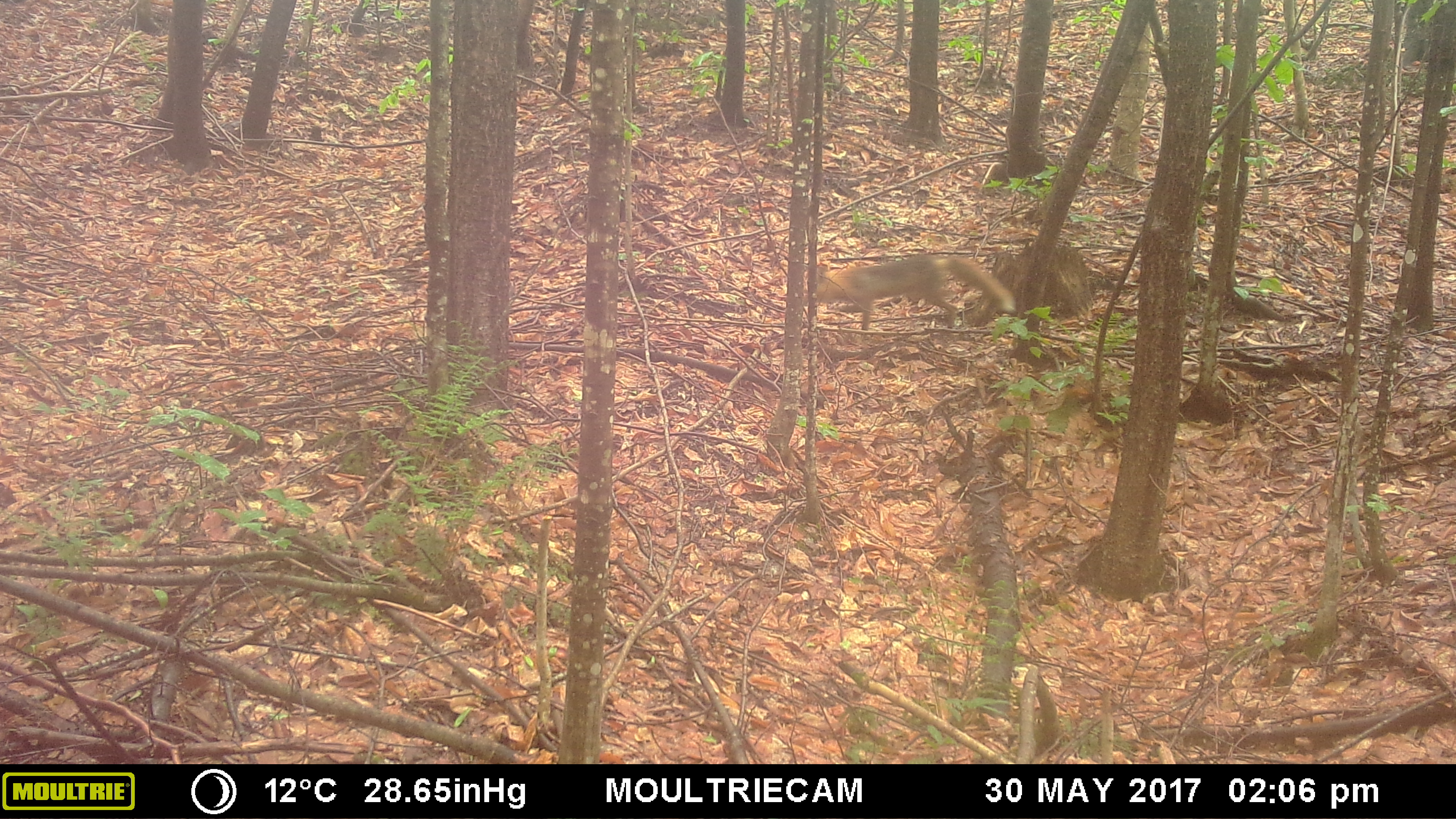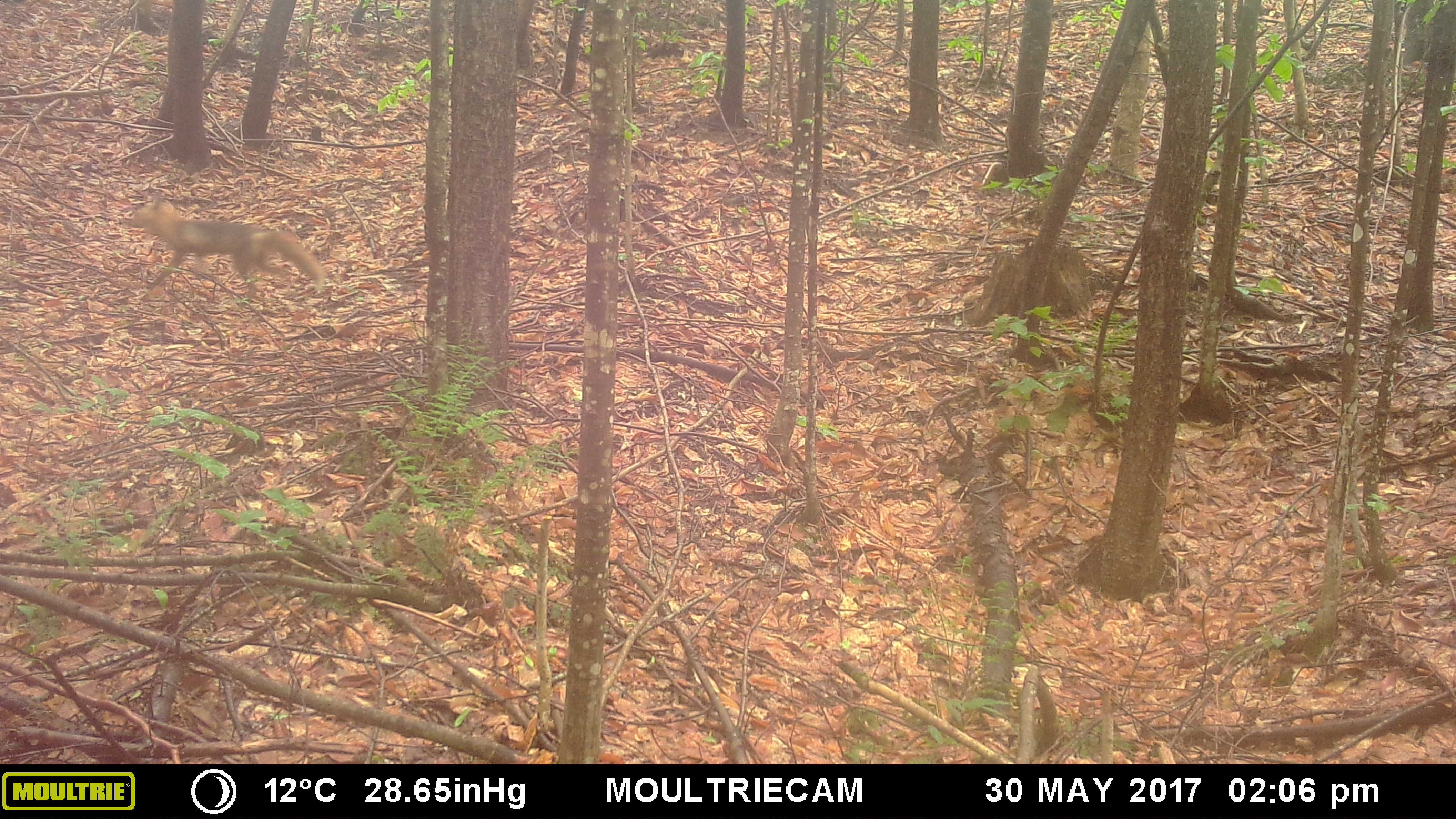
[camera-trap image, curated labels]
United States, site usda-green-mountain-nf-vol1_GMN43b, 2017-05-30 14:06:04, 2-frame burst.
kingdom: Animalia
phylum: Chordata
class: Mammalia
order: Carnivora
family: Canidae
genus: Vulpes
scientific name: Vulpes vulpes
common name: red fox